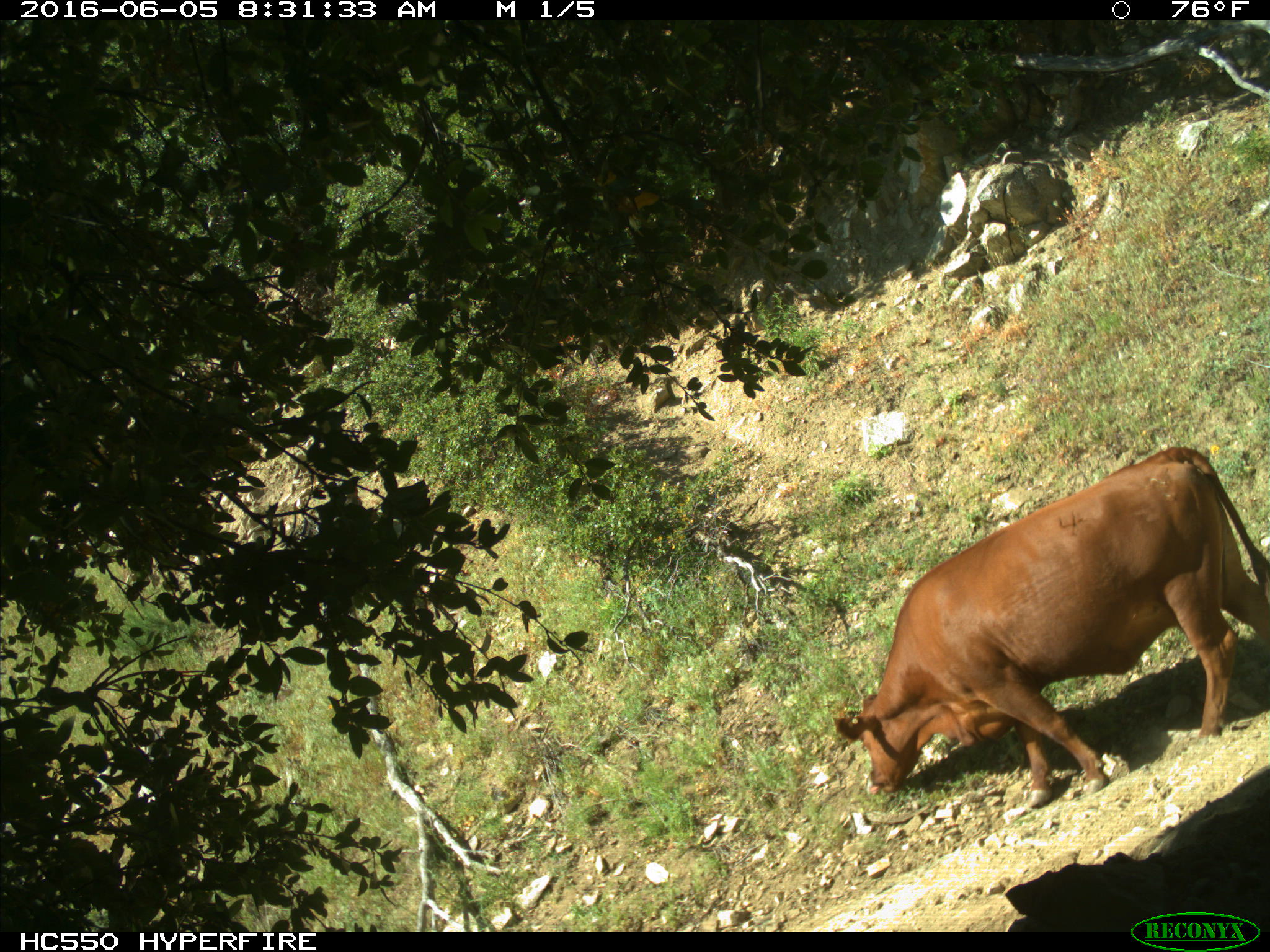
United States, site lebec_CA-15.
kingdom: Animalia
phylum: Chordata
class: Mammalia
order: Artiodactyla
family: Bovidae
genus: Bos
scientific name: Bos taurus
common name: domestic cow